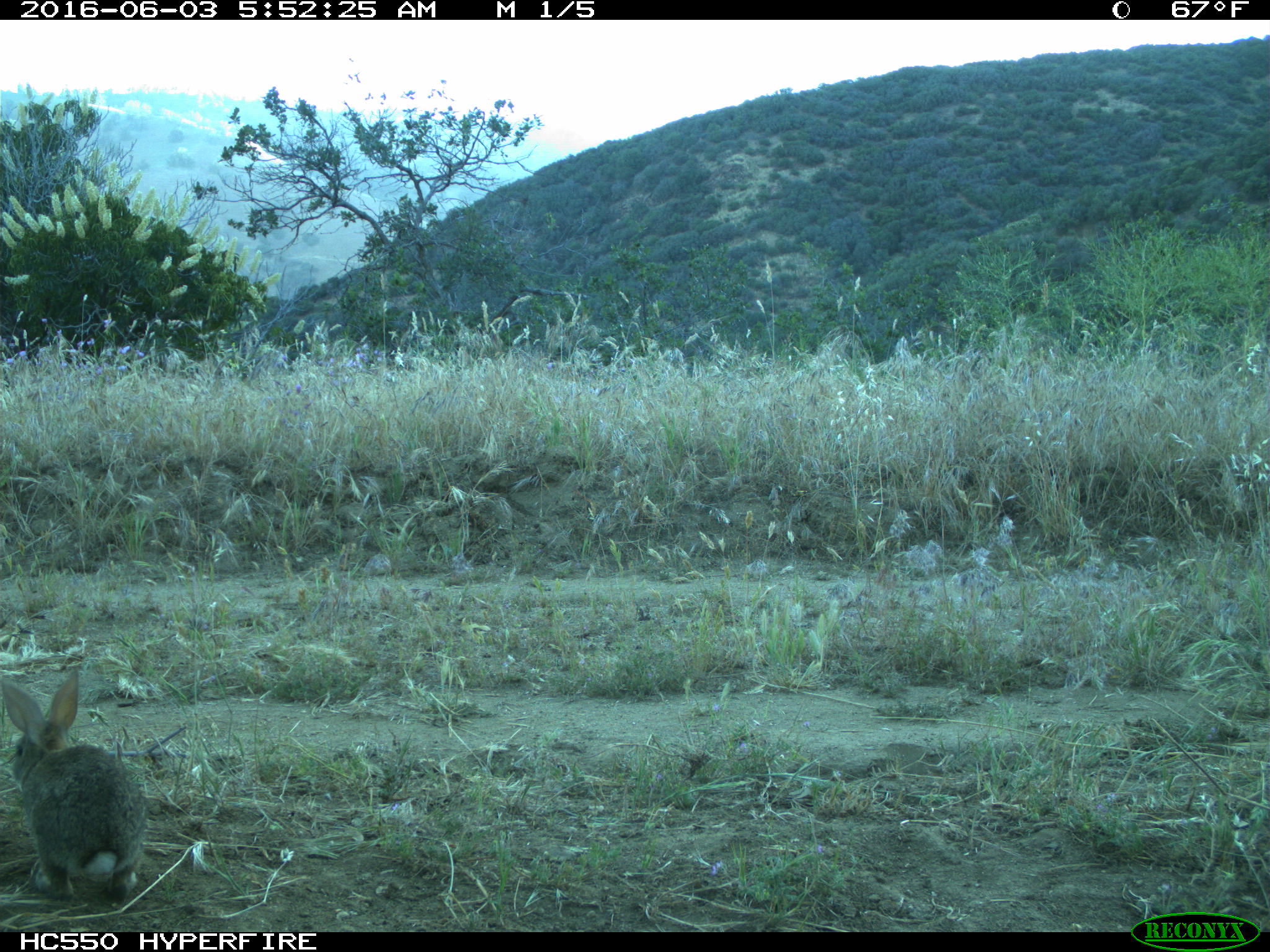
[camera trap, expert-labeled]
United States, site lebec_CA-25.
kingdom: Animalia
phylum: Chordata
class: Mammalia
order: Lagomorpha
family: Leporidae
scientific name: Leporidae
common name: rabbits and hares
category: unidentified rabbit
Unidentified rabbit (rabbits and hares) (Leporidae).